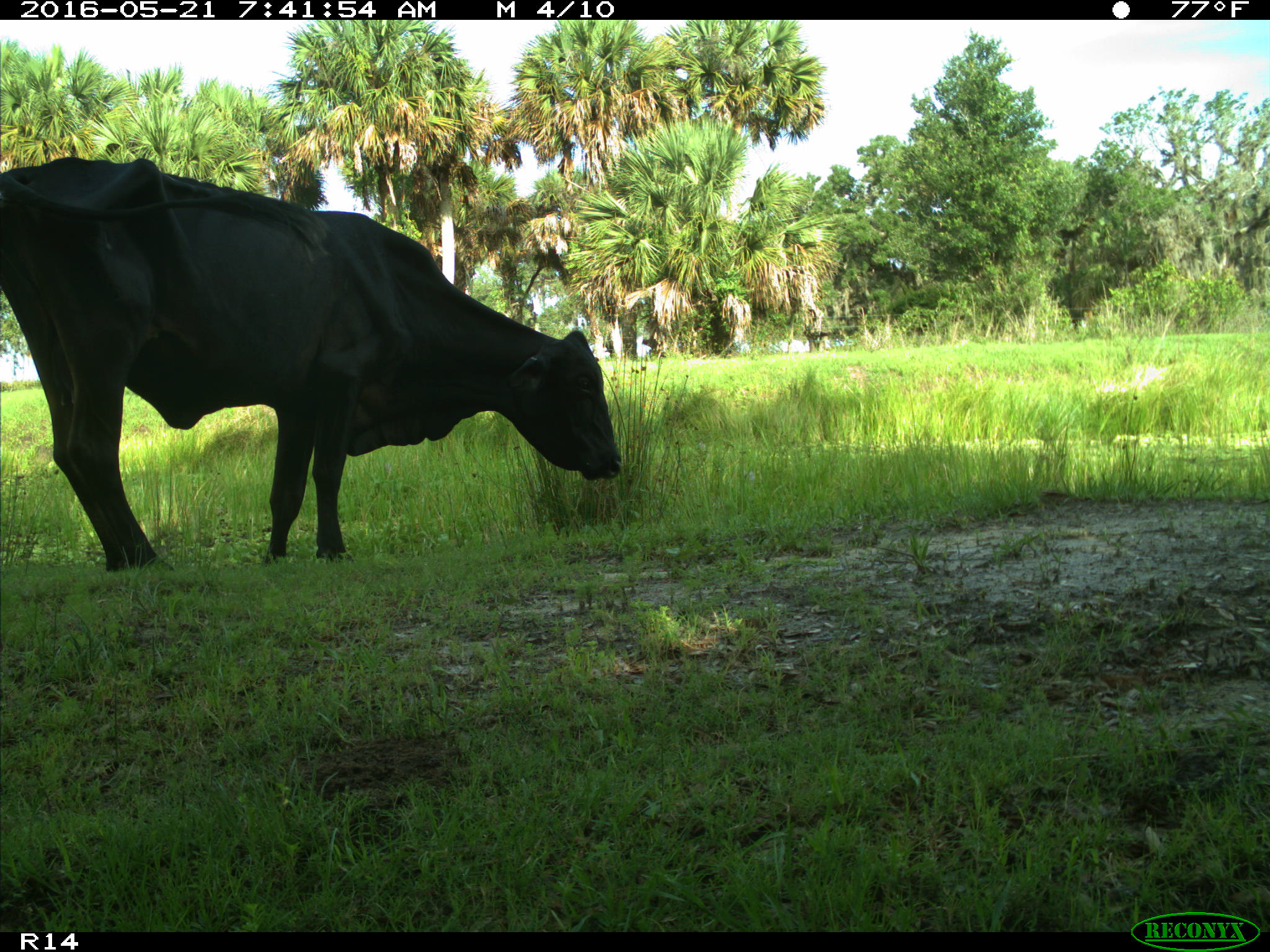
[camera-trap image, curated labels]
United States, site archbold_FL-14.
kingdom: Animalia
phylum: Chordata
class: Mammalia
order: Artiodactyla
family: Bovidae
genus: Bos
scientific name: Bos taurus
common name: domestic cow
Bos taurus (domestic cow).